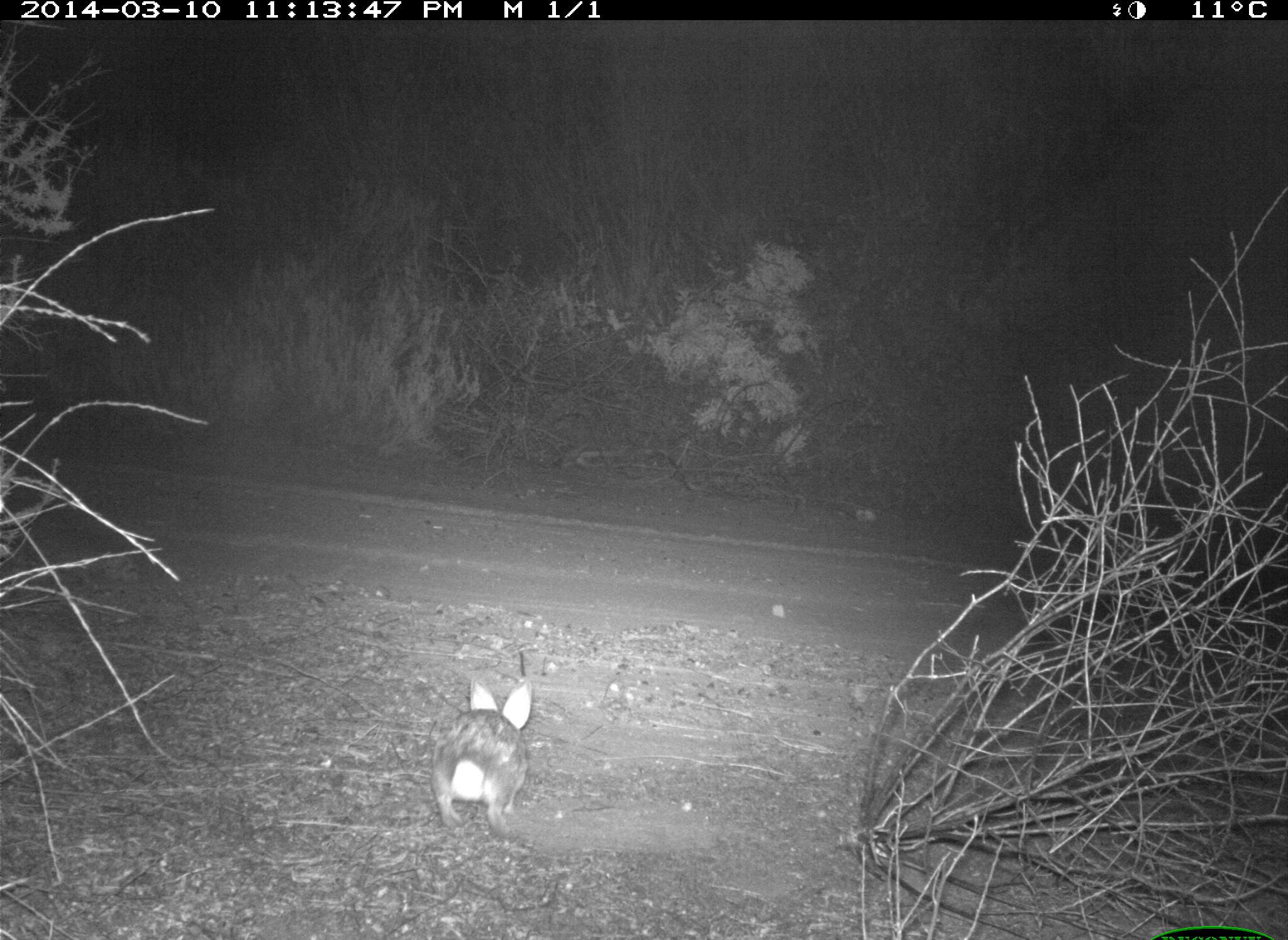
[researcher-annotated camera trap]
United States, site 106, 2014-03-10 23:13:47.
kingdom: Animalia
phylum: Chordata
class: Mammalia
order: Lagomorpha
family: Leporidae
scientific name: Leporidae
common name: rabbits and hares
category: rabbit